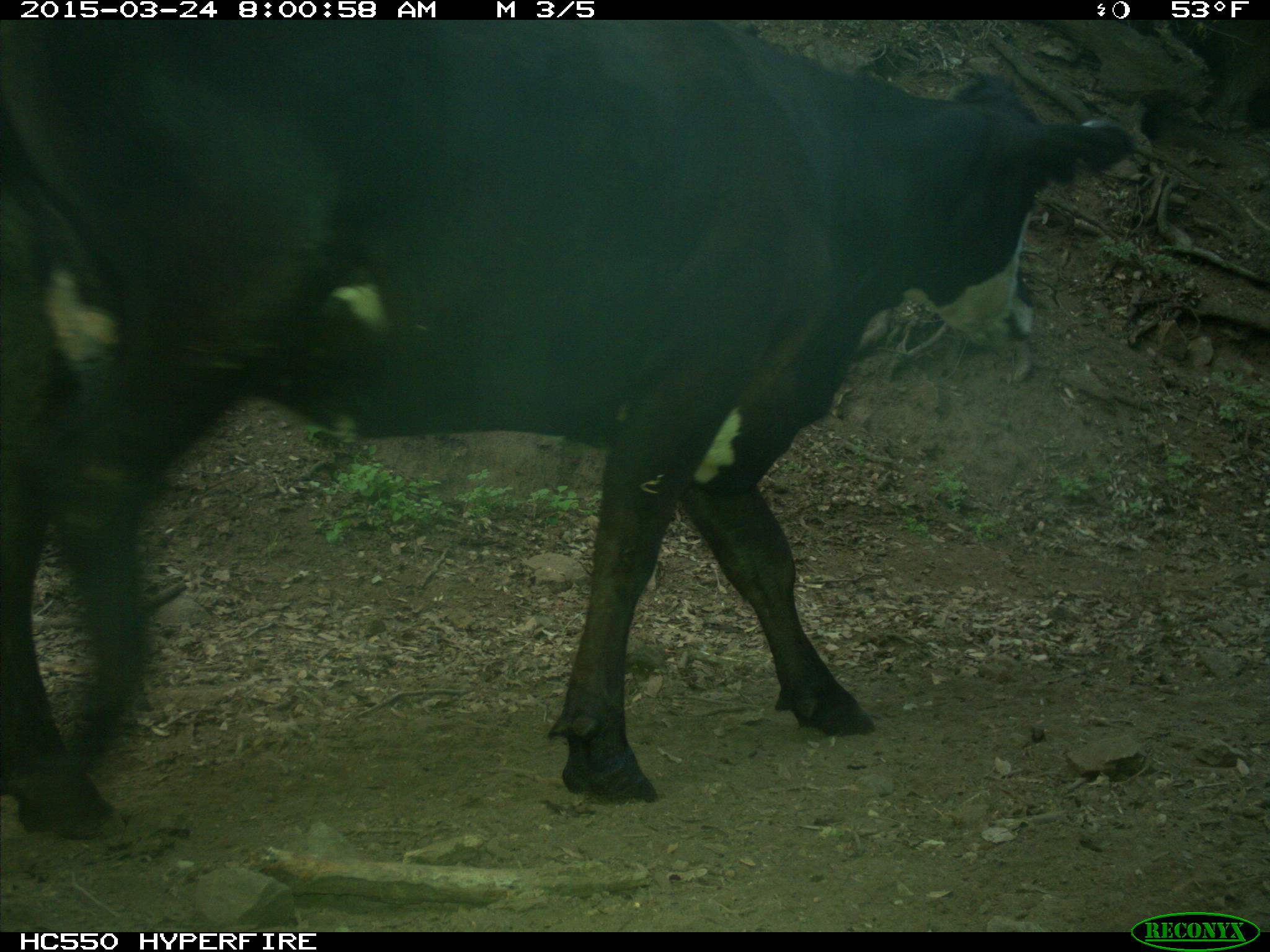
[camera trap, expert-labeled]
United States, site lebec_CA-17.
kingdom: Animalia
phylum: Chordata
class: Mammalia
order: Artiodactyla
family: Bovidae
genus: Bos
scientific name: Bos taurus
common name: domestic cow